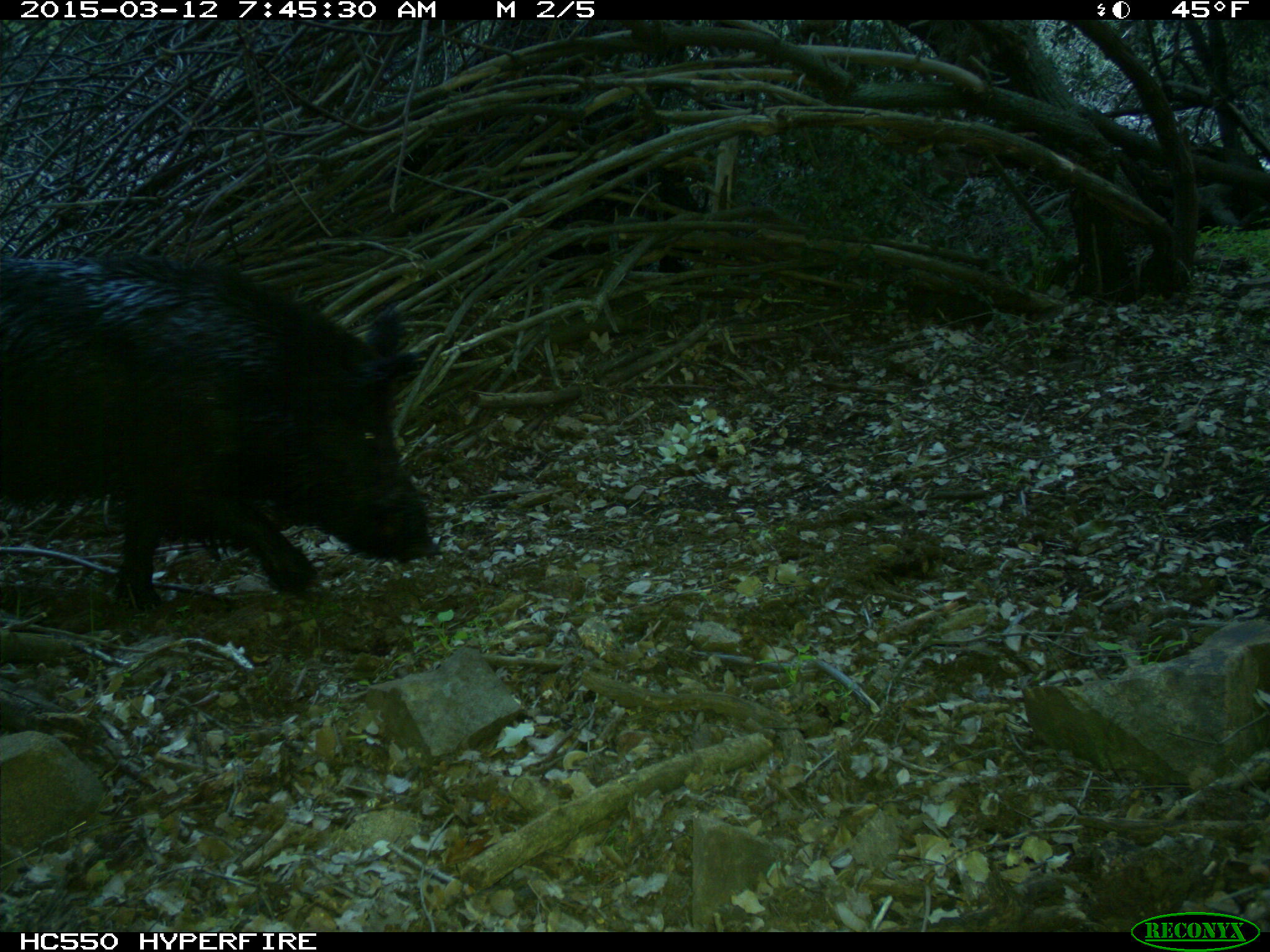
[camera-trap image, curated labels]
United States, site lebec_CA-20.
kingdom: Animalia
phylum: Chordata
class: Mammalia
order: Artiodactyla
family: Suidae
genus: Sus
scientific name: Sus scrofa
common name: wild boar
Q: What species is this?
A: Sus scrofa (wild boar).